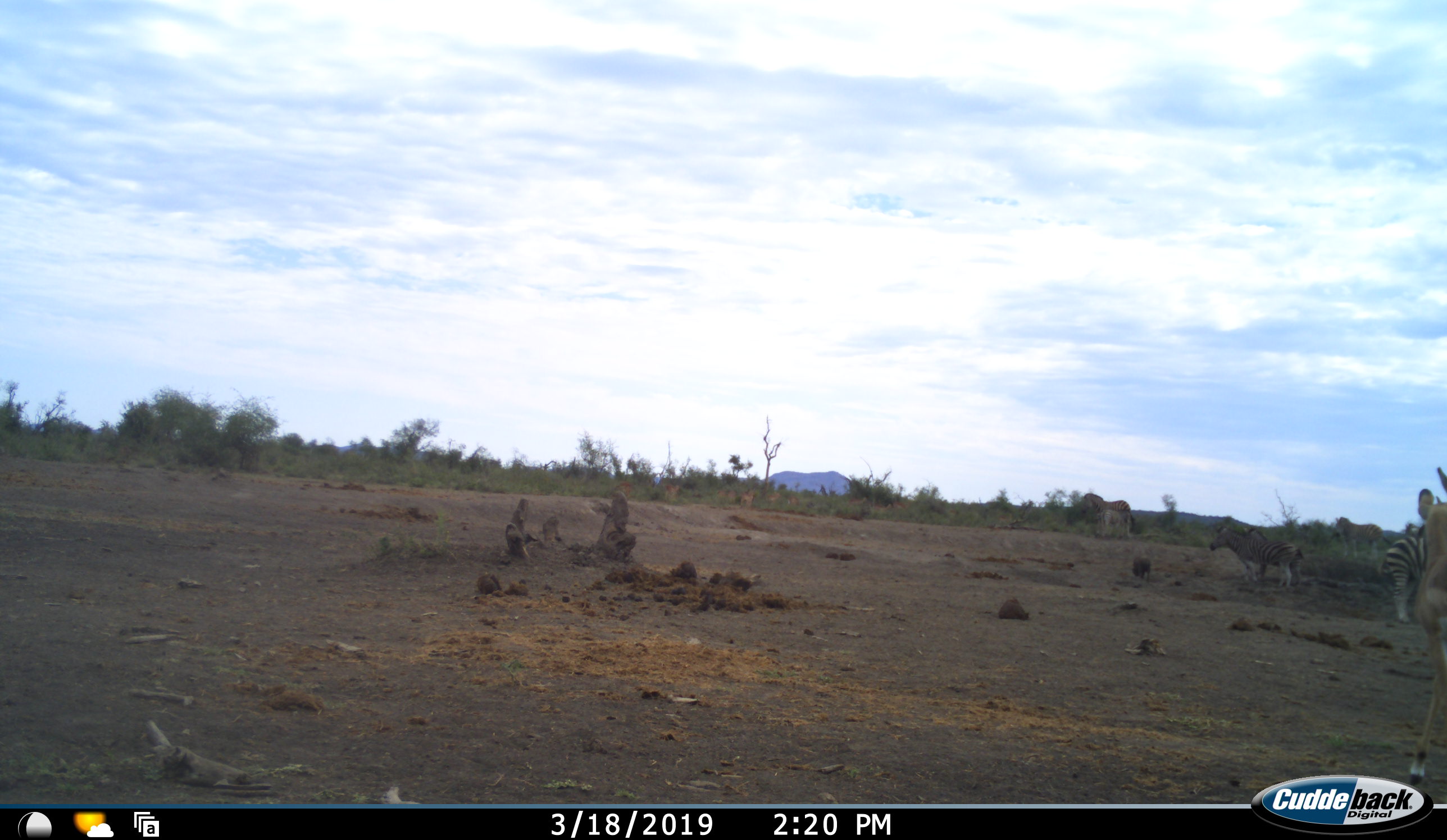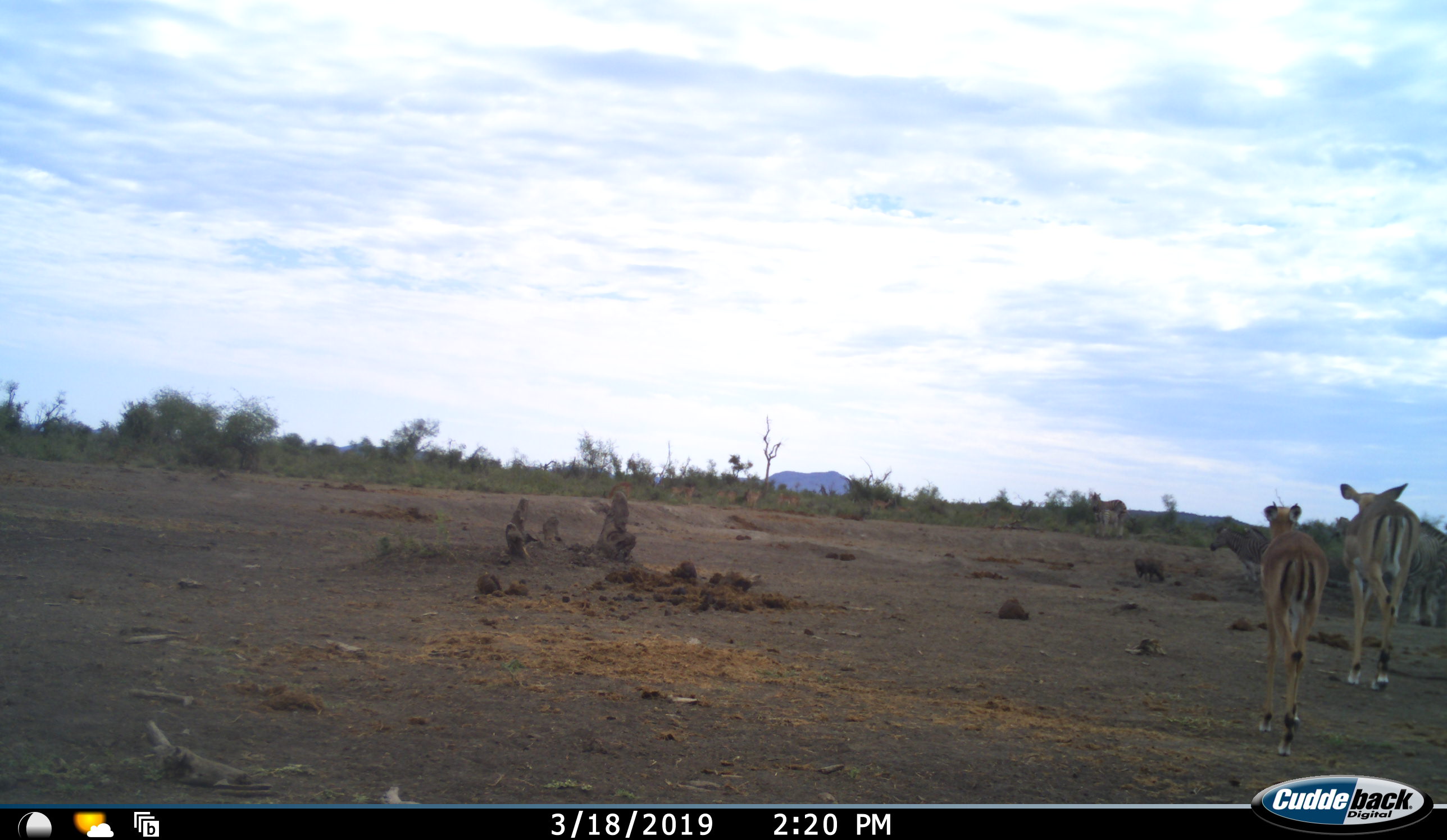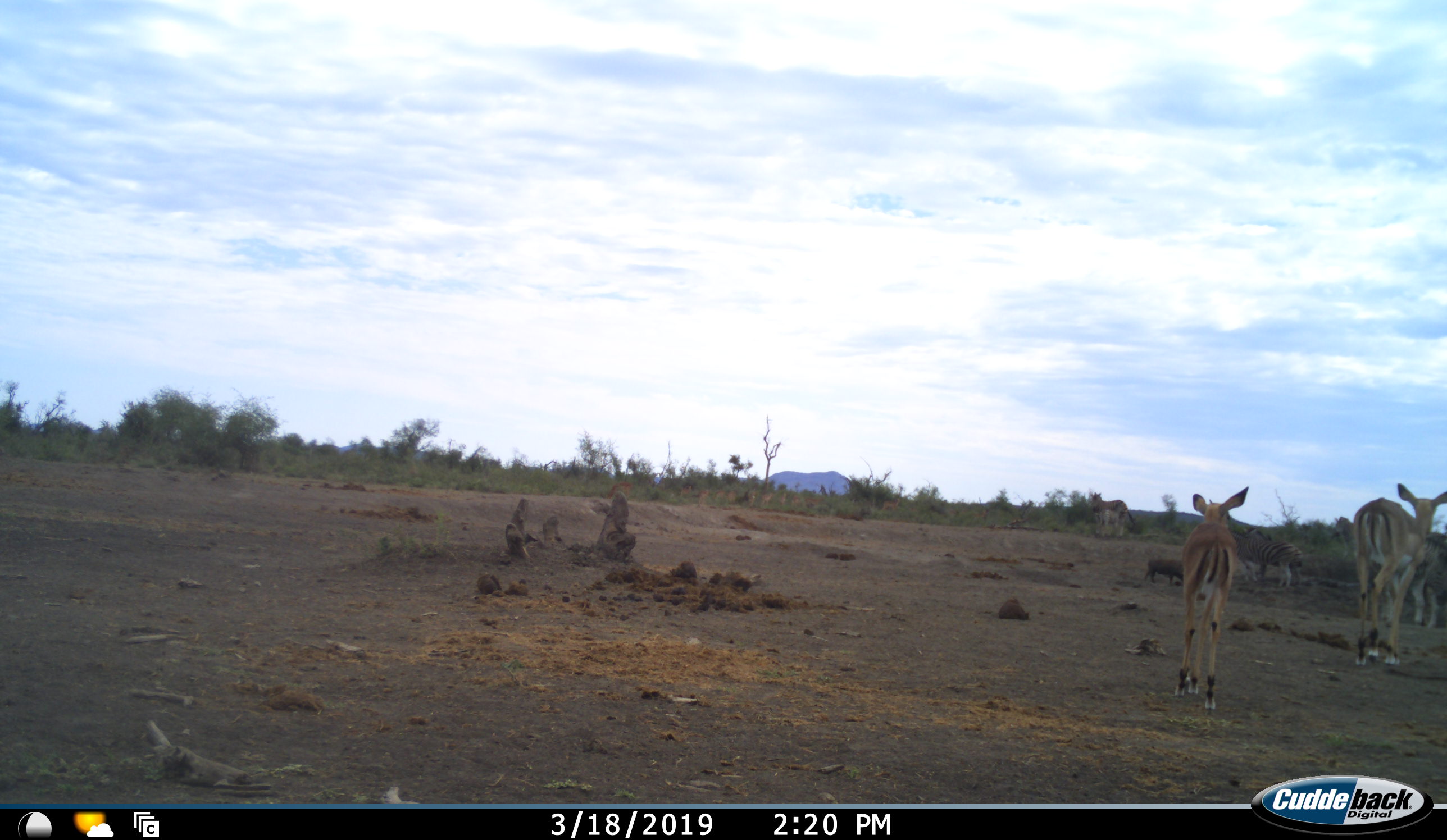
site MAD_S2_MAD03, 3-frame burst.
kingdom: Animalia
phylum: Chordata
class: Mammalia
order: Artiodactyla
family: Bovidae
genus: Aepyceros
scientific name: Aepyceros melampus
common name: impala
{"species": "impala (Aepyceros melampus)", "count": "2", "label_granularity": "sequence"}